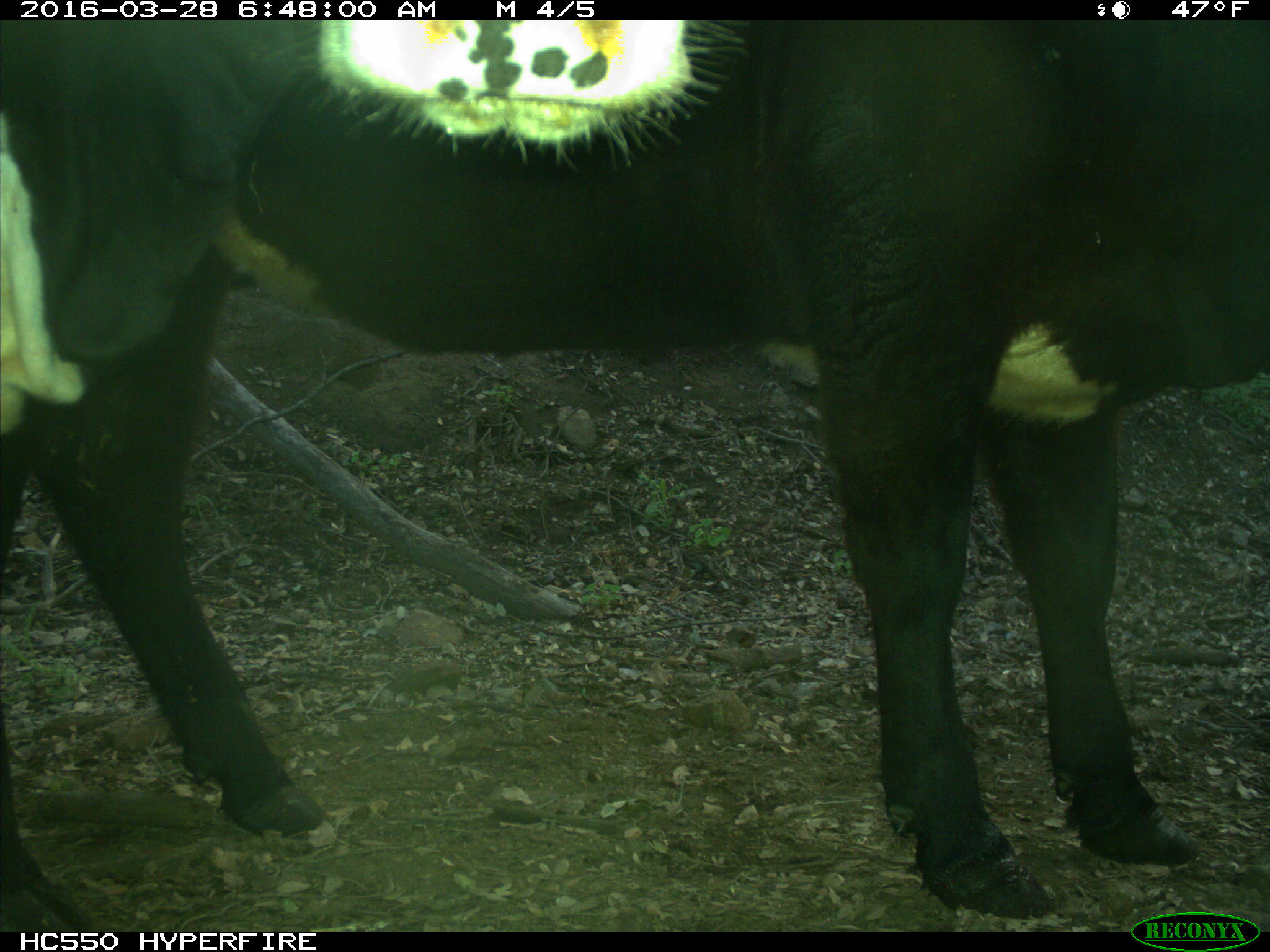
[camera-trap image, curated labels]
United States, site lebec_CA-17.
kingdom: Animalia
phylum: Chordata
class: Mammalia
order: Artiodactyla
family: Bovidae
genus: Bos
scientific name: Bos taurus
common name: domestic cow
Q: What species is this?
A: Bos taurus (domestic cow).